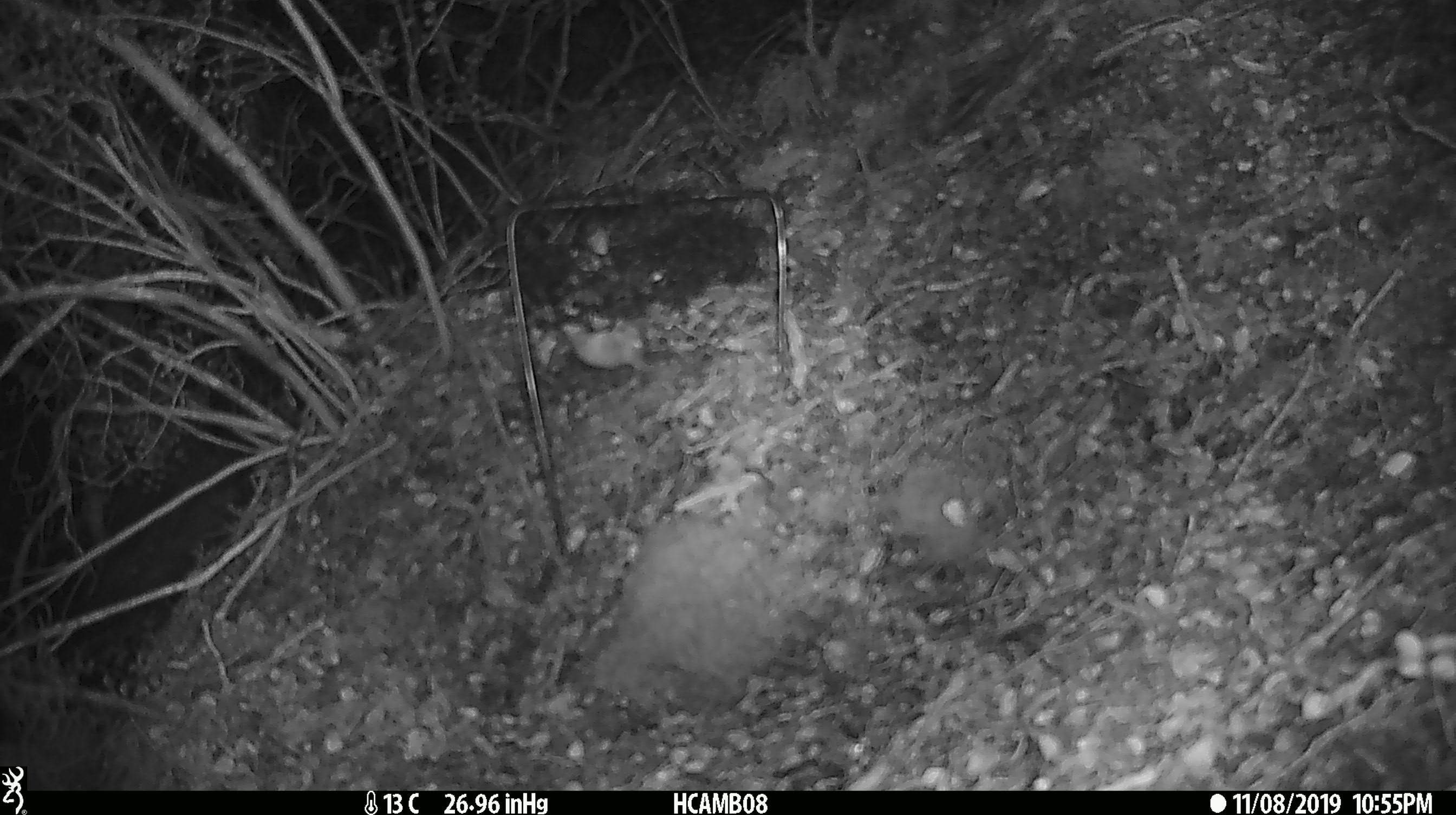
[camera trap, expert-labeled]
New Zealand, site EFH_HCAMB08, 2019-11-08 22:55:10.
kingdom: Animalia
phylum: Chordata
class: Mammalia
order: Rodentia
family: Muridae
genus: Mus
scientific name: Mus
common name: mouse